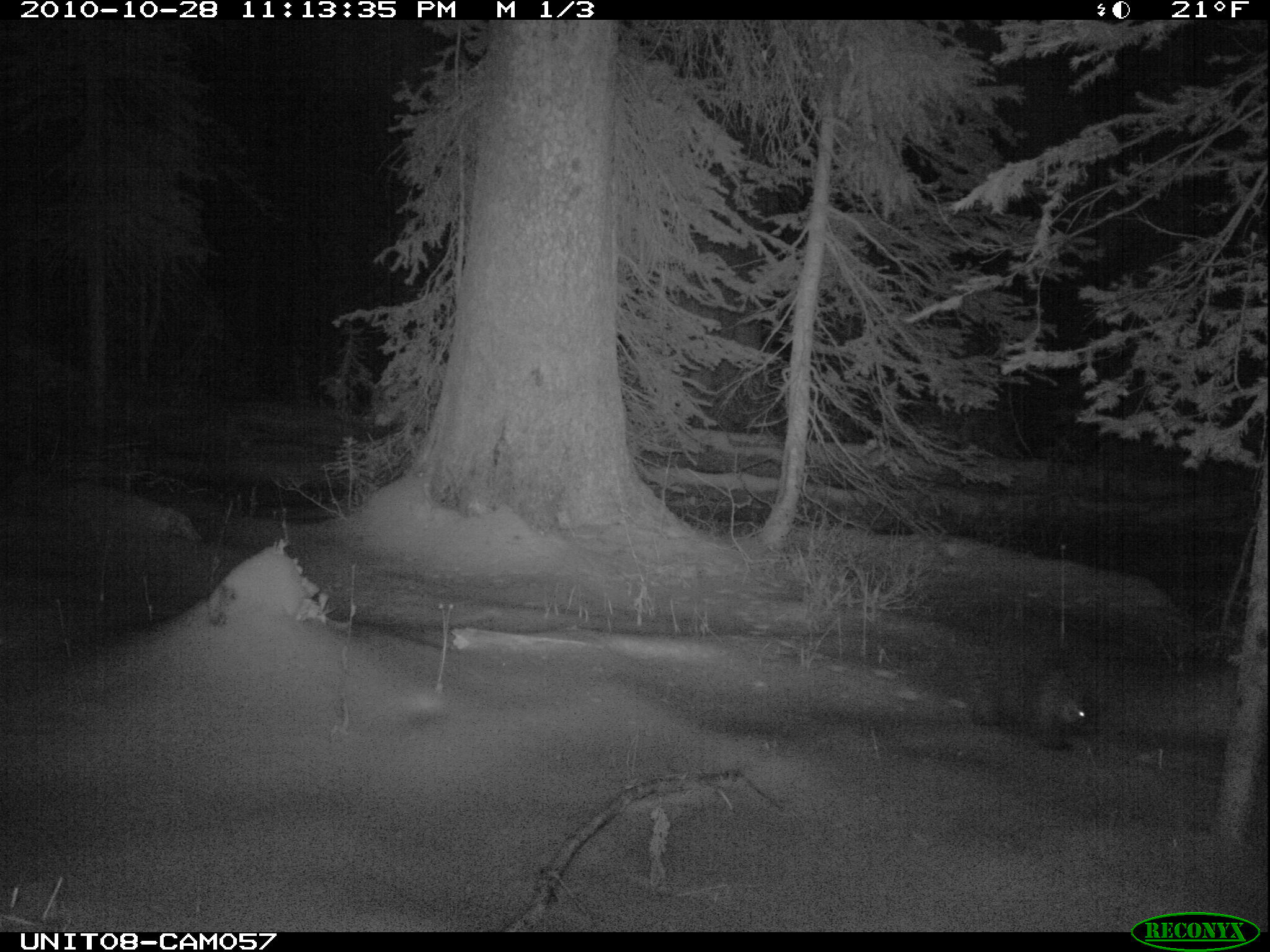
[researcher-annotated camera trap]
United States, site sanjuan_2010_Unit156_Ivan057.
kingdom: Animalia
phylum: Chordata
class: Mammalia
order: Rodentia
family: Erethizontidae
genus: Erethizon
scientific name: Erethizon dorsatum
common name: north american porcupine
Erethizon dorsatum (north american porcupine).